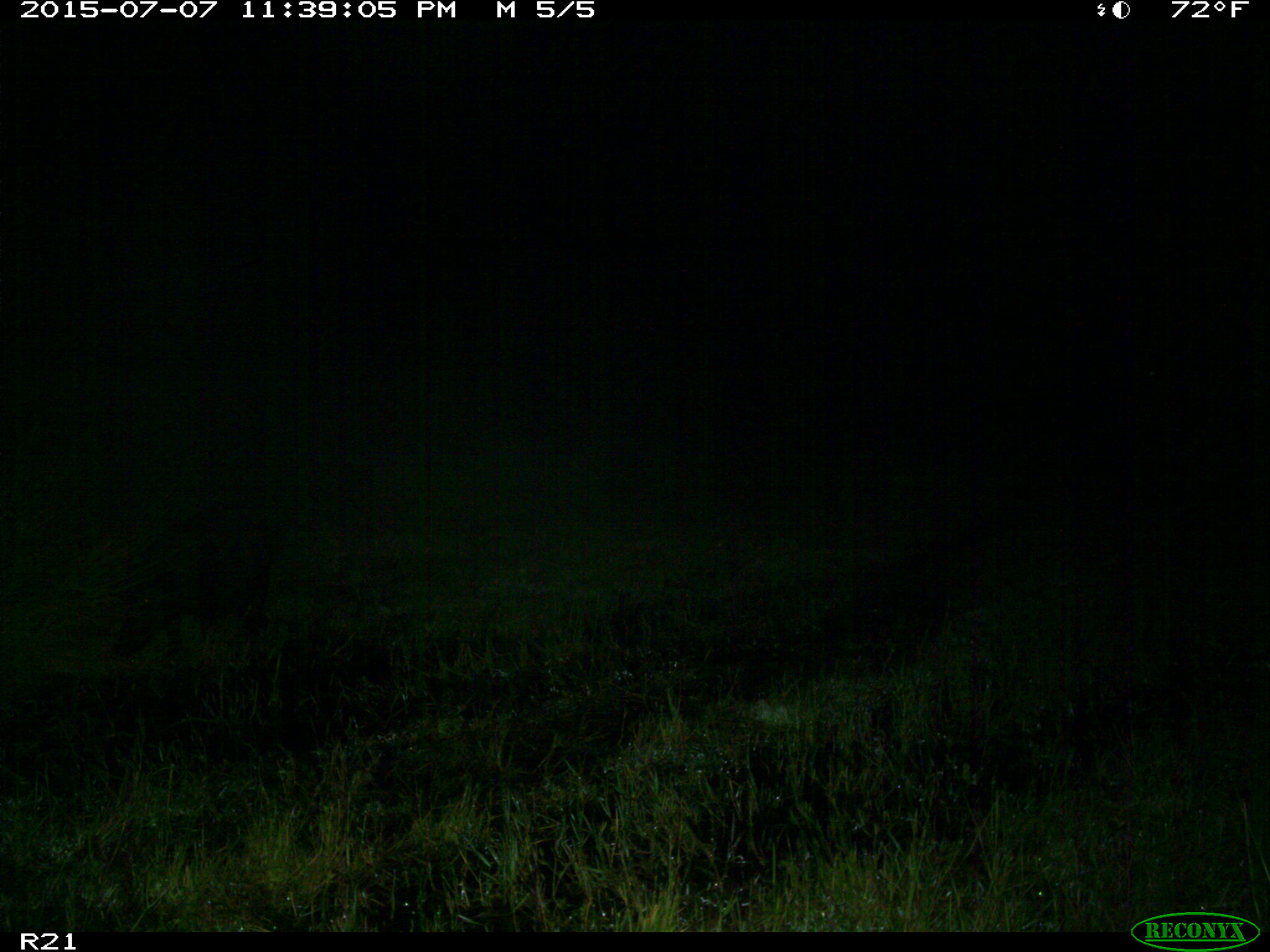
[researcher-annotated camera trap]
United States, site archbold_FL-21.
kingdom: Animalia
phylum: Chordata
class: Mammalia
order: Artiodactyla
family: Suidae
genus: Sus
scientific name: Sus scrofa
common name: wild boar